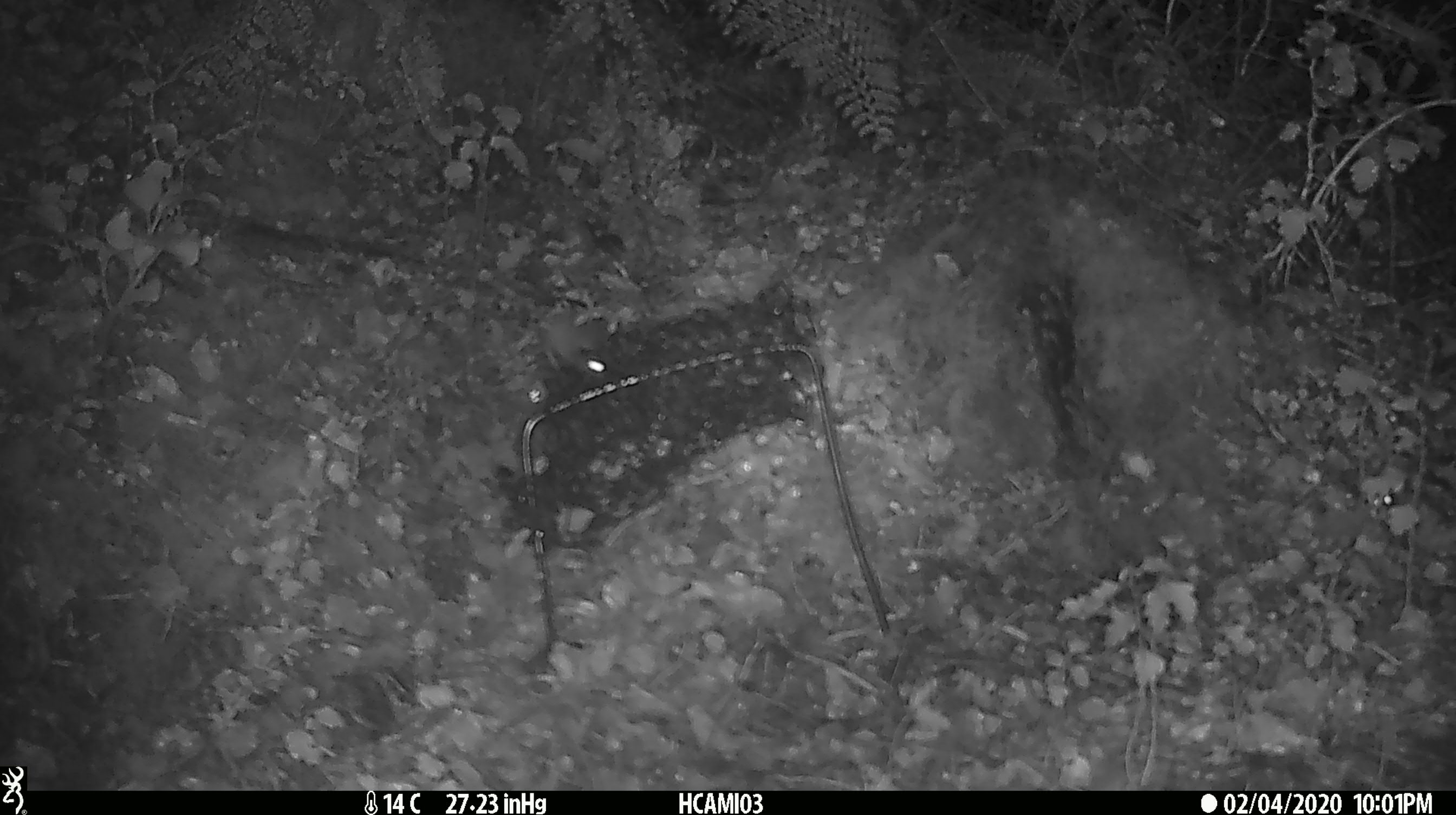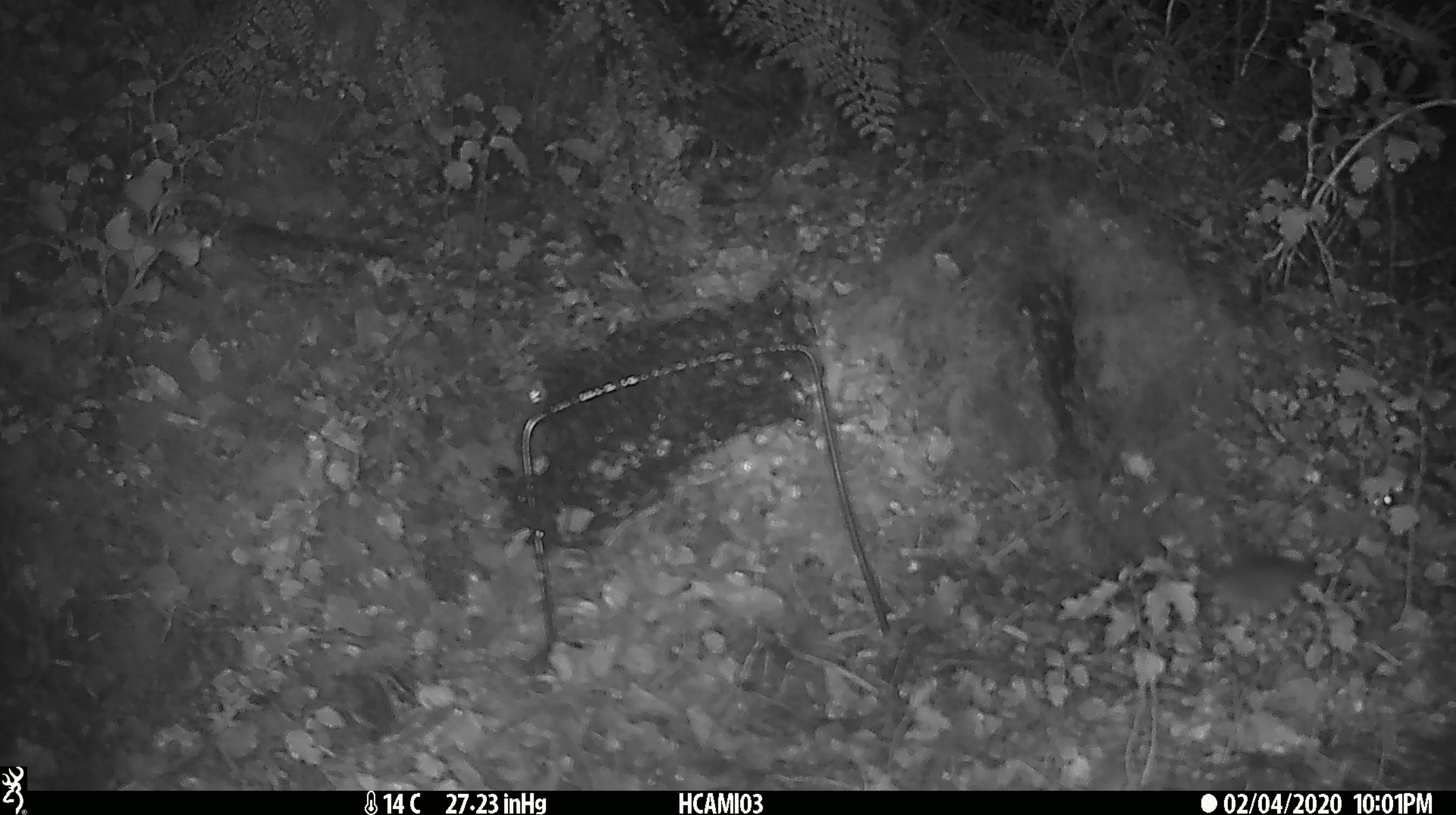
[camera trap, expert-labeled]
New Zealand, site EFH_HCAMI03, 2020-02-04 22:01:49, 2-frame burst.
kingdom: Animalia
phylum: Chordata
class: Mammalia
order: Rodentia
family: Muridae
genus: Mus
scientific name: Mus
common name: mouse